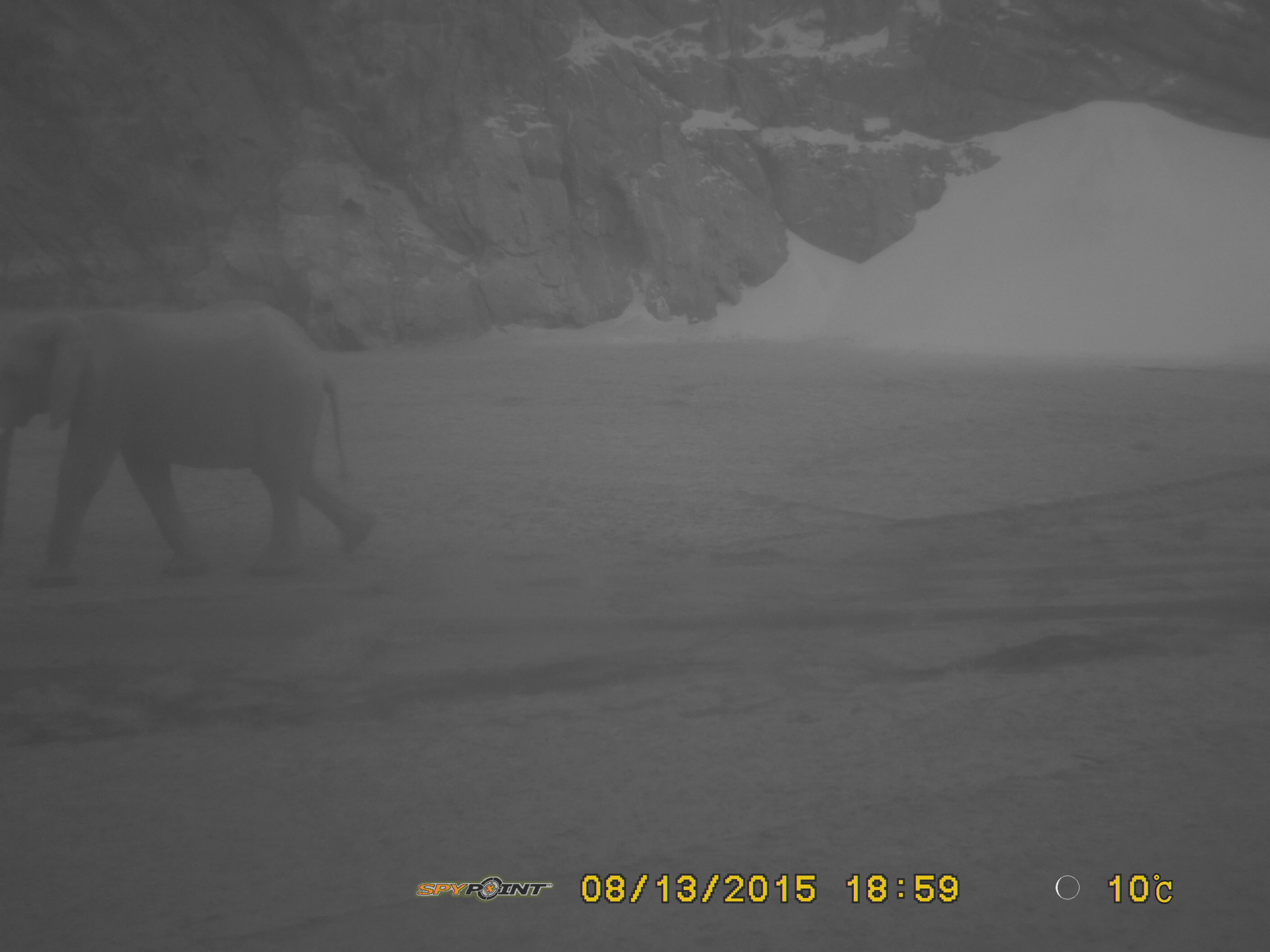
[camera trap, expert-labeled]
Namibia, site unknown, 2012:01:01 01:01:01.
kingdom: Animalia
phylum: Chordata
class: Mammalia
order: Proboscidea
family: Elephantidae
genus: Loxodonta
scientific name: Loxodonta africana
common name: african elephant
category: loxodanta africana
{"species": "loxodanta africana (african elephant) (Loxodonta africana)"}